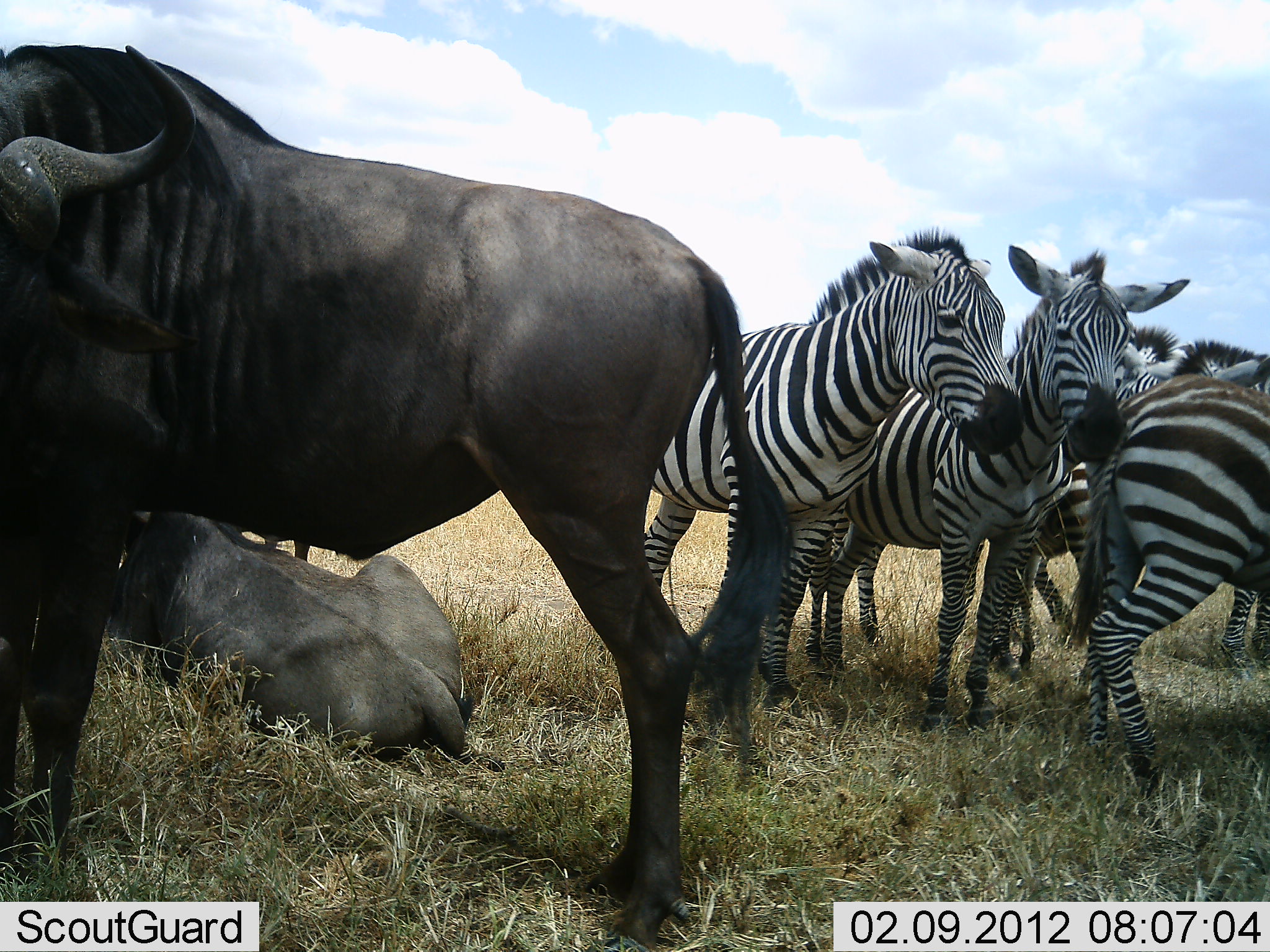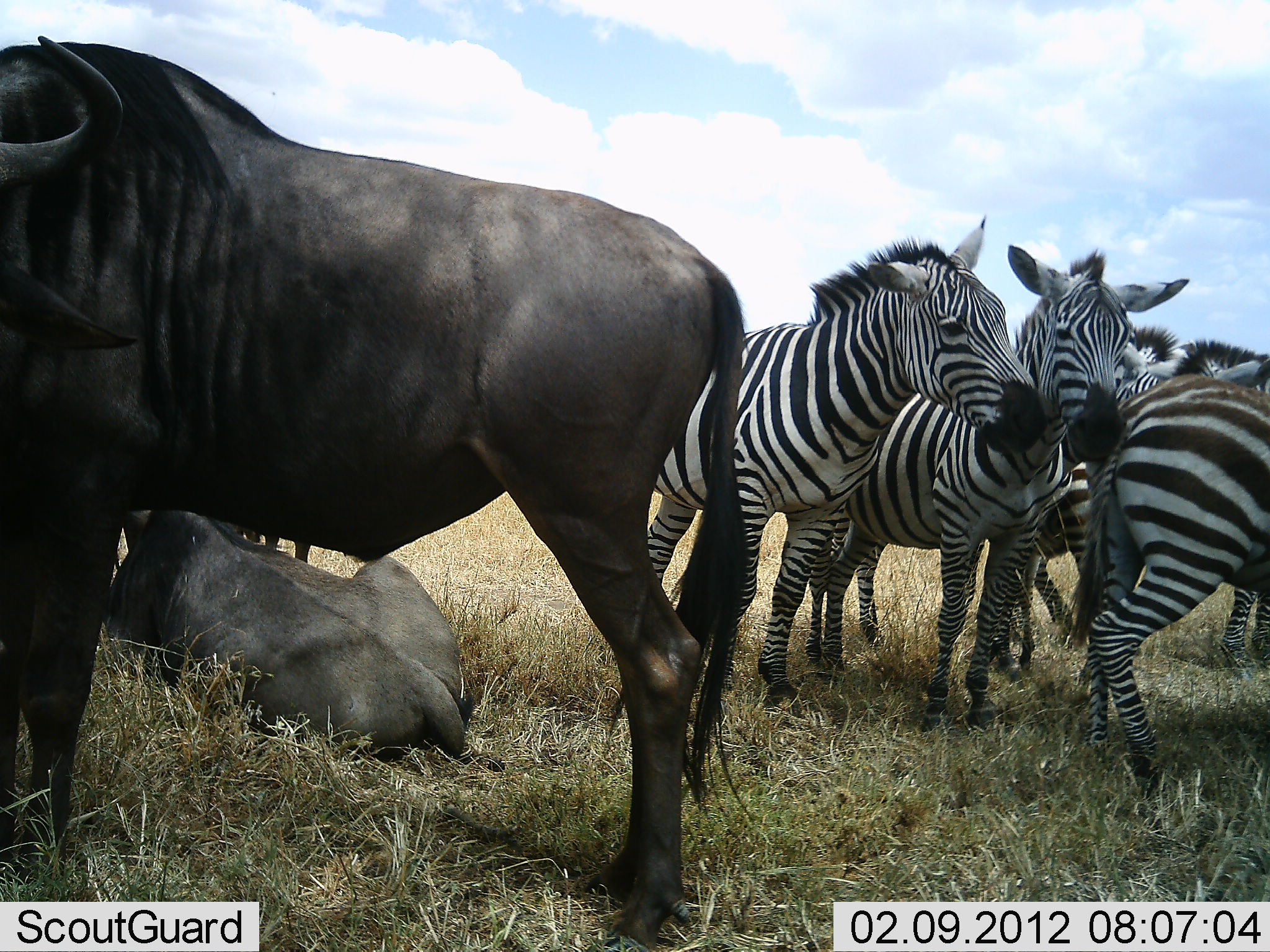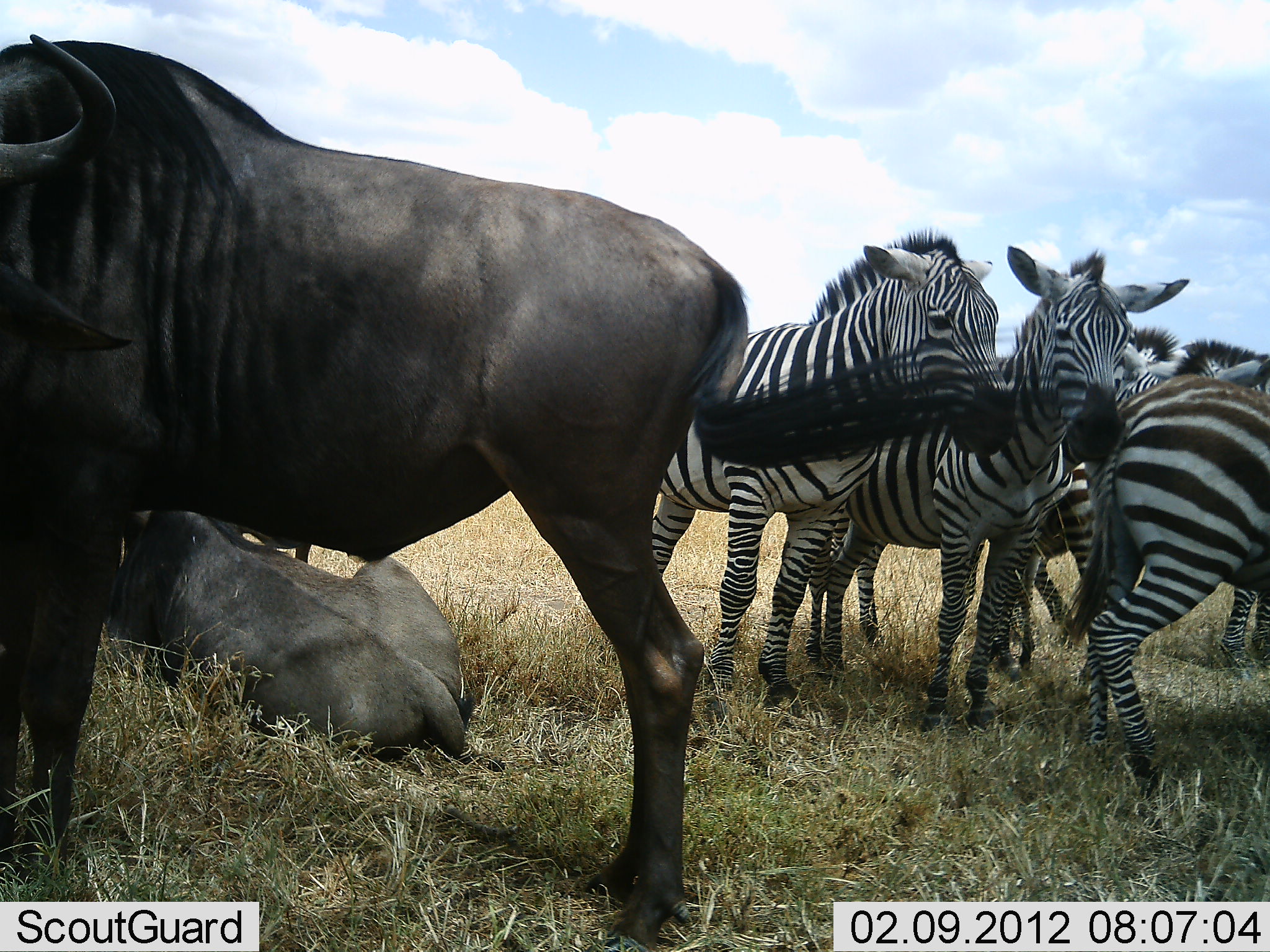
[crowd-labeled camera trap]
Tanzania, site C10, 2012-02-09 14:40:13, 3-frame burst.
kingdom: Animalia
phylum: Chordata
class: Mammalia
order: Artiodactyla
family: Bovidae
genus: Connochaetes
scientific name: Connochaetes taurinus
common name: blue wildebeest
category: wildebeest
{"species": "wildebeest (blue wildebeest) (Connochaetes taurinus)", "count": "3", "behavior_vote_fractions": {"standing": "86%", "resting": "100%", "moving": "0%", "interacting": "0%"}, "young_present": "0%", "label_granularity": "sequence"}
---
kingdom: Animalia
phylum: Chordata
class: Mammalia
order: Perissodactyla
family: Equidae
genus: Equus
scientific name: Equus quagga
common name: plains zebra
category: zebra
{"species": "zebra (plains zebra) (Equus quagga)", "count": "5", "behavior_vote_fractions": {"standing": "79%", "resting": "11%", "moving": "0%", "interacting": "36%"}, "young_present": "0%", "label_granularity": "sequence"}